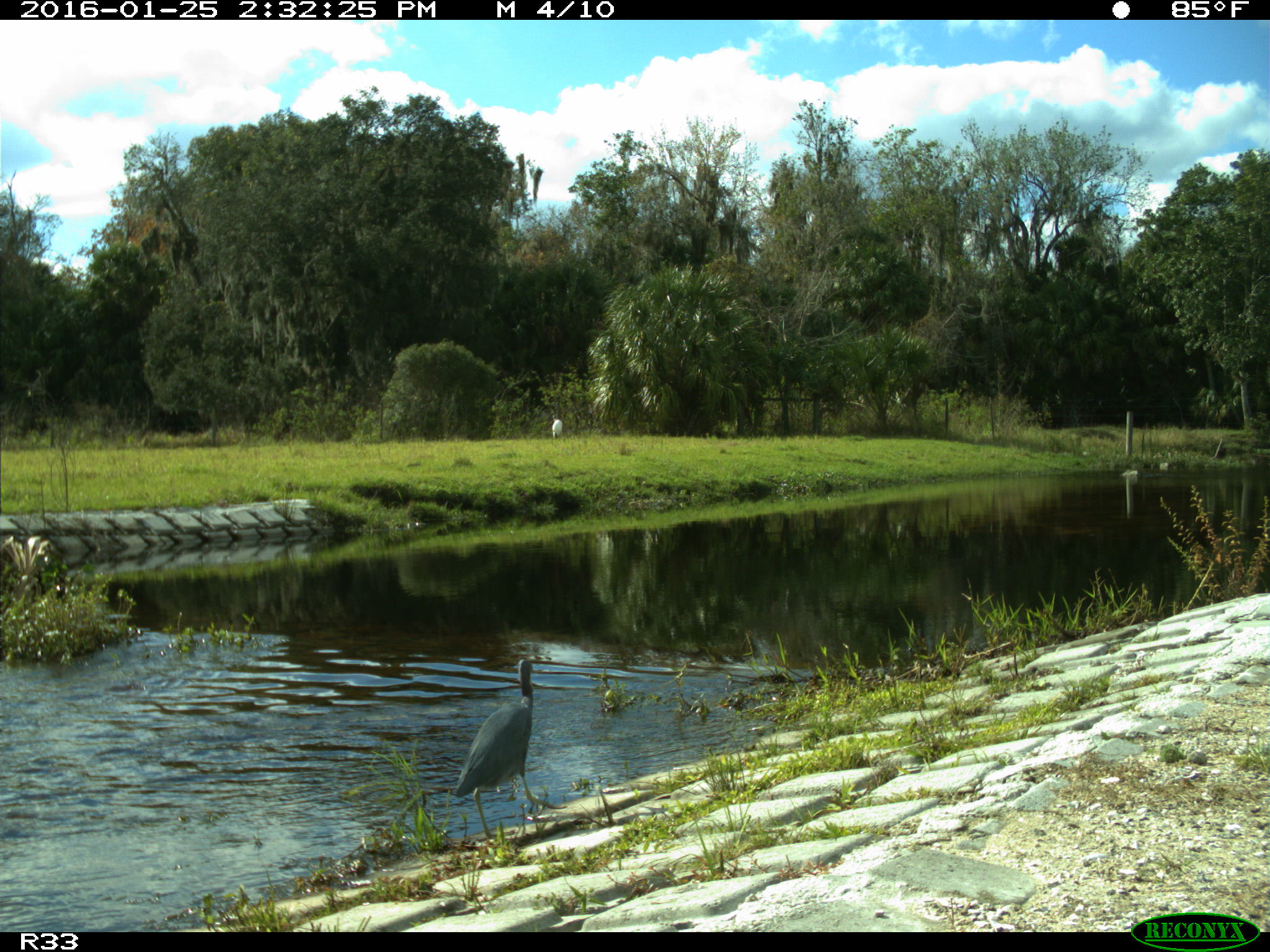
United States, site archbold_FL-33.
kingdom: Animalia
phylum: Chordata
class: Aves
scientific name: Aves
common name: birds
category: unidentified bird